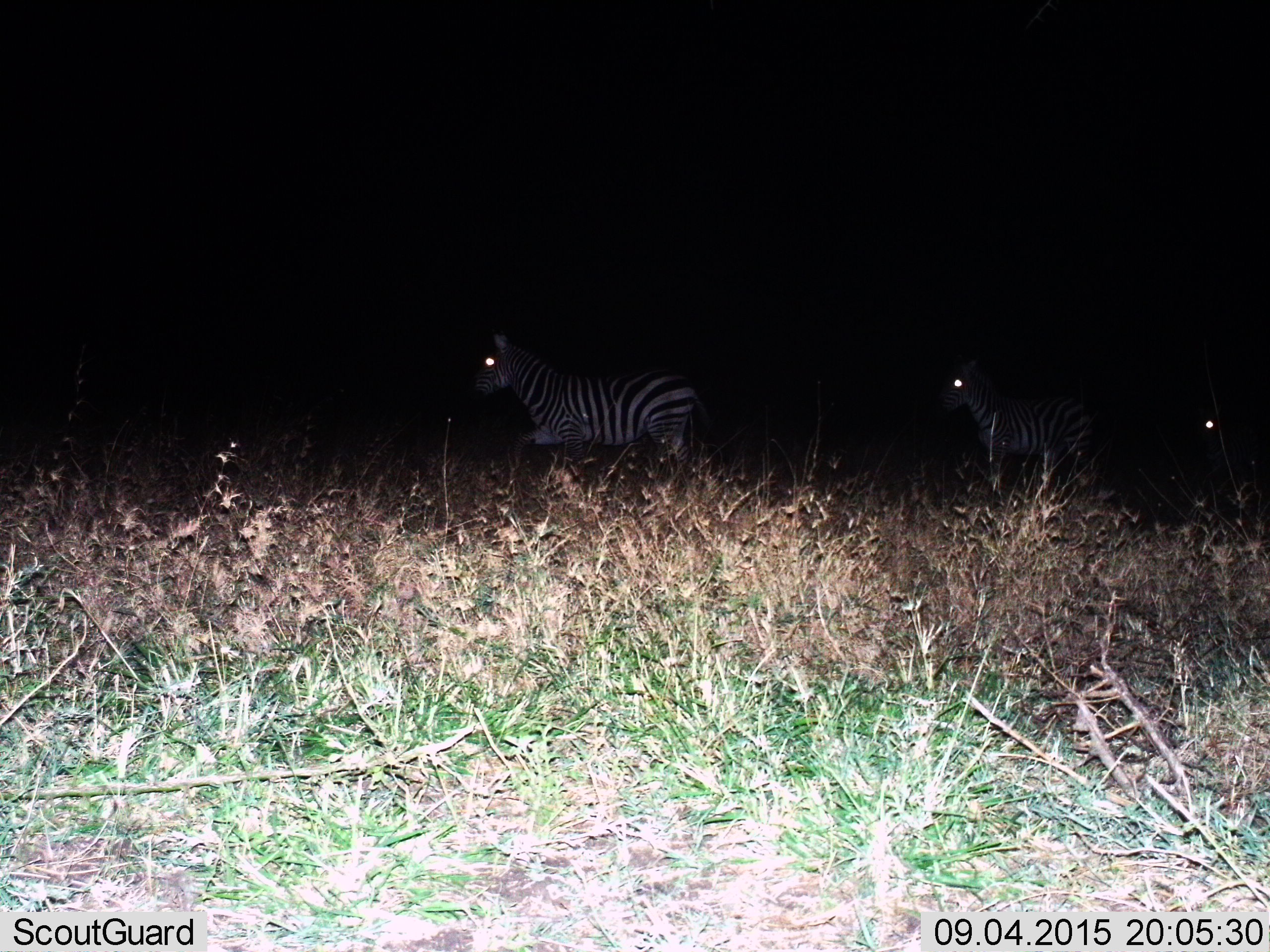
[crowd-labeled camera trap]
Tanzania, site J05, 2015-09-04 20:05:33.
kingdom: Animalia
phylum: Chordata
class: Mammalia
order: Perissodactyla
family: Equidae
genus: Equus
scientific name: Equus quagga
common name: plains zebra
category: zebra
Zebra (plains zebra) (Equus quagga), count 3. Behavior (volunteer vote fractions): standing 60%, resting 0%, moving 50%, interacting 0%. Young present (vote fraction): 0%. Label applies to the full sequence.